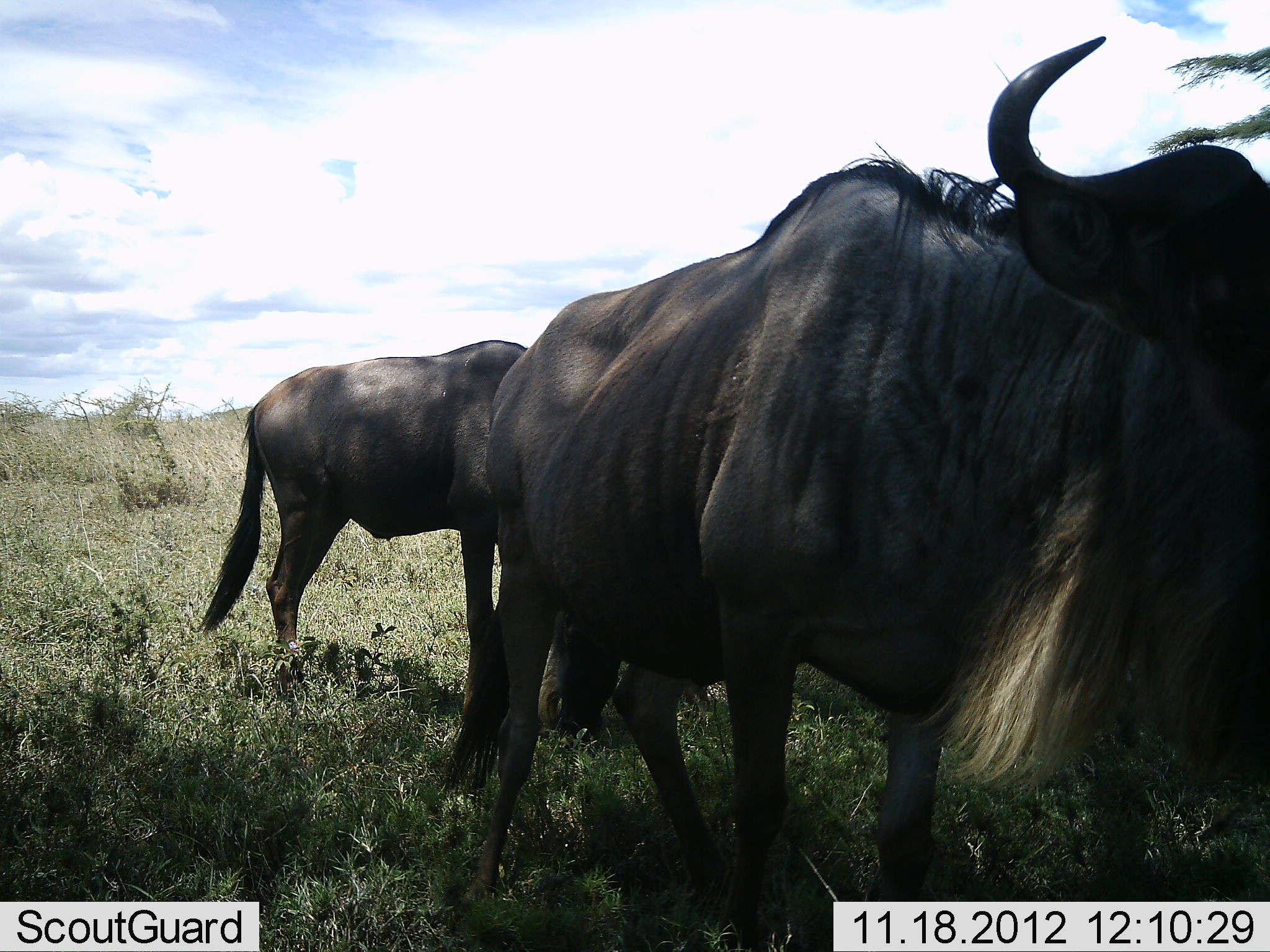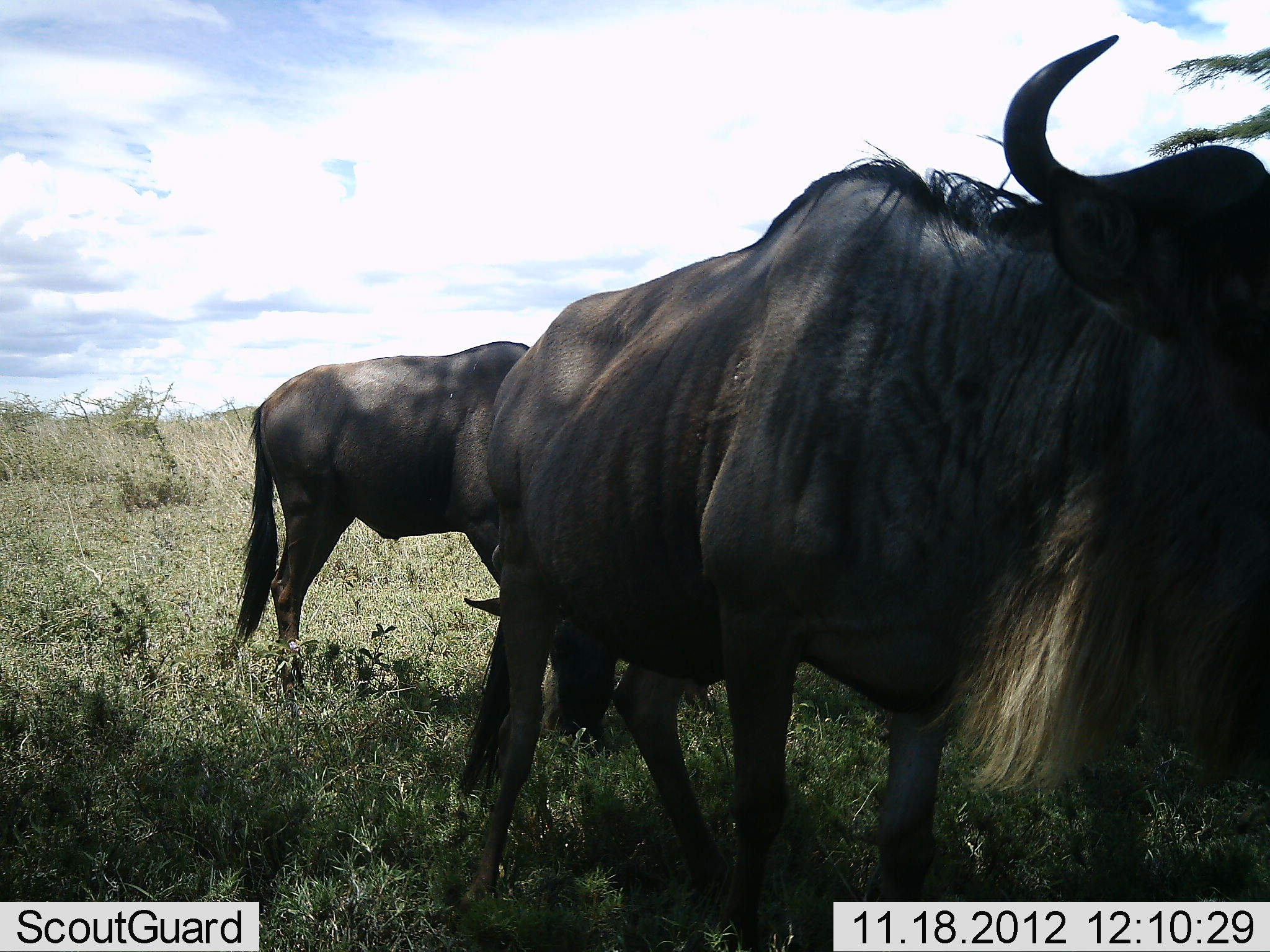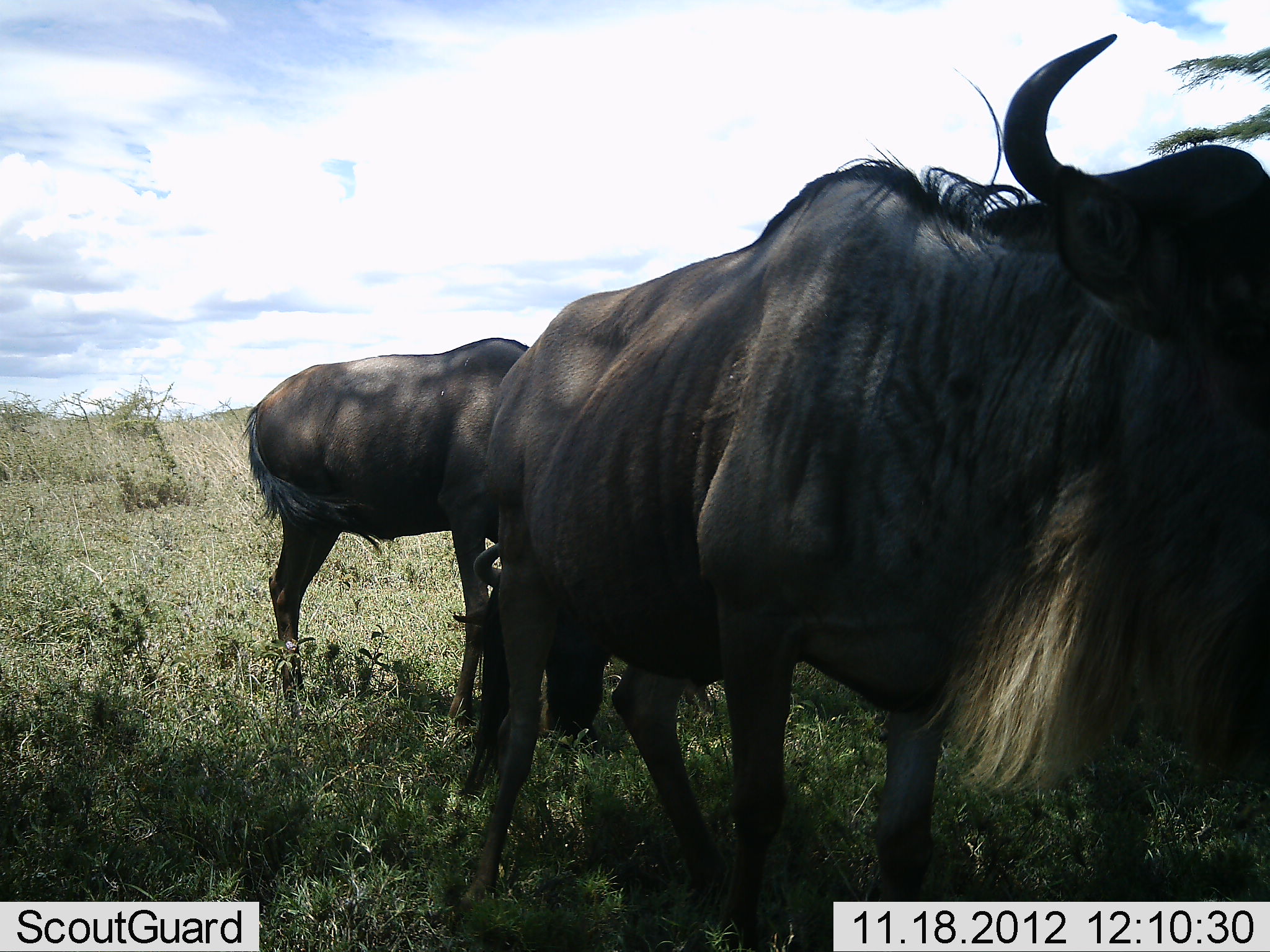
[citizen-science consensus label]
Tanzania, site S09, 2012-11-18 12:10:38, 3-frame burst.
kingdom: Animalia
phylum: Chordata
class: Mammalia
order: Artiodactyla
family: Bovidae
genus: Connochaetes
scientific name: Connochaetes taurinus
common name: blue wildebeest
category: wildebeest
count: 2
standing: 74%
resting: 3%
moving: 15%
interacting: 5%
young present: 0%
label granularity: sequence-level